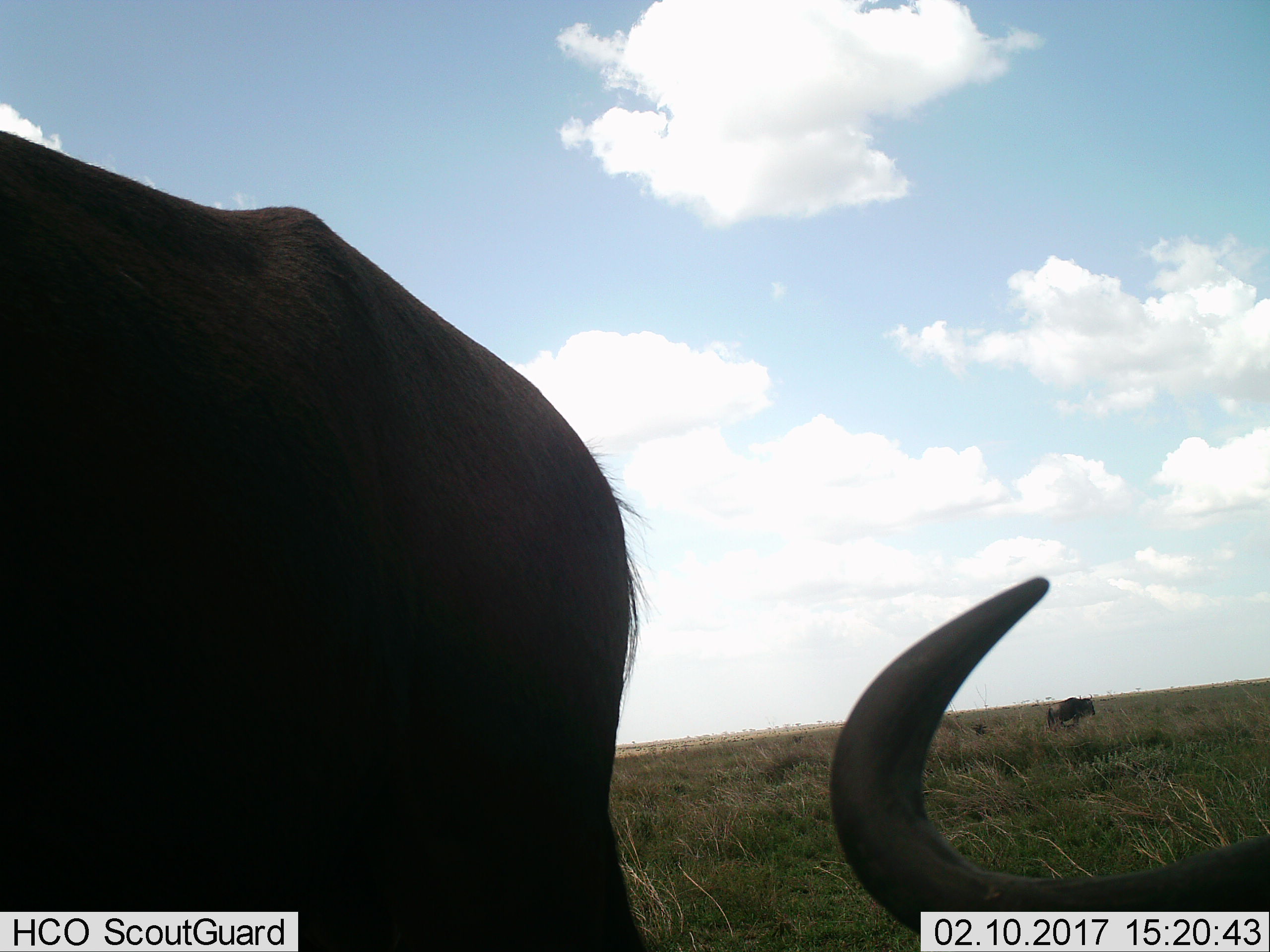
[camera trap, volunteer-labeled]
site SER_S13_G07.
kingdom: Animalia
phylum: Chordata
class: Mammalia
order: Artiodactyla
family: Bovidae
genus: Connochaetes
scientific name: Connochaetes taurinus taurinus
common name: blue wildebeest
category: wildebeestblue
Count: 2.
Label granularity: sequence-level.